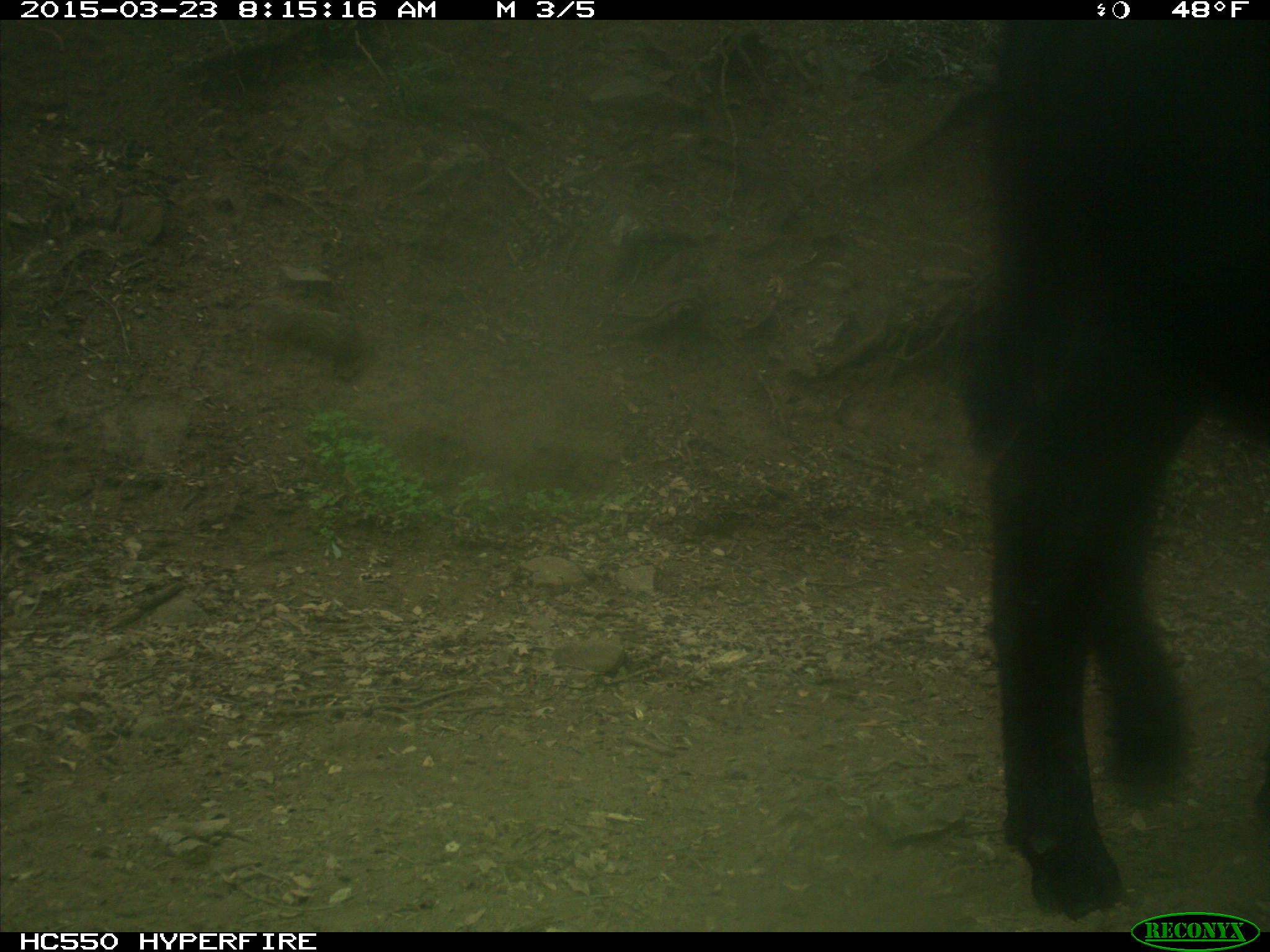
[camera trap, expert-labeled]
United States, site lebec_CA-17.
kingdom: Animalia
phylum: Chordata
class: Mammalia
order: Artiodactyla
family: Bovidae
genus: Bos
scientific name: Bos taurus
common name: domestic cow